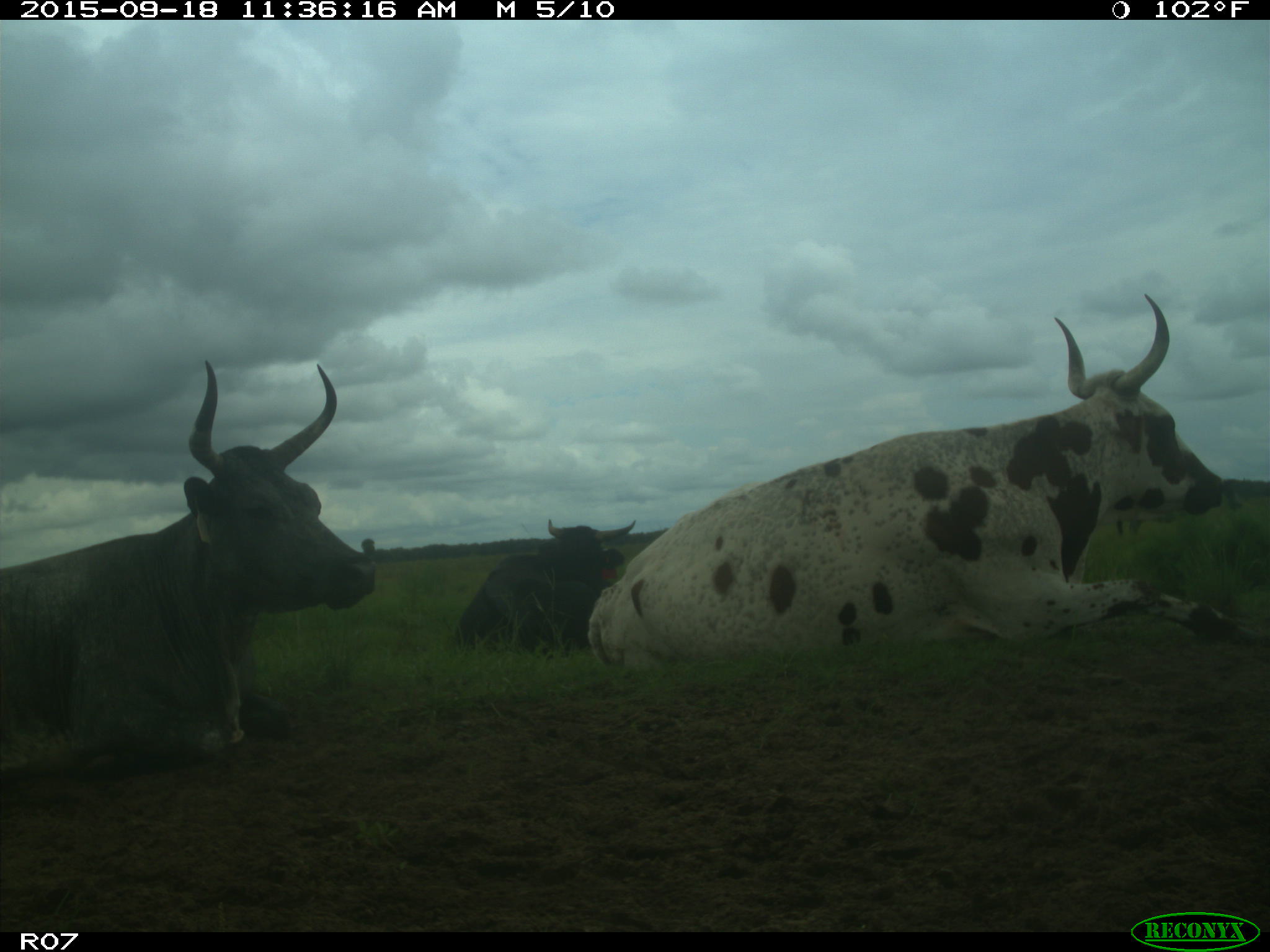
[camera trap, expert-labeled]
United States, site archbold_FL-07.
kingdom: Animalia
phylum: Chordata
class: Mammalia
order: Artiodactyla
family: Bovidae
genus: Bos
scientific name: Bos taurus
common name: domestic cow